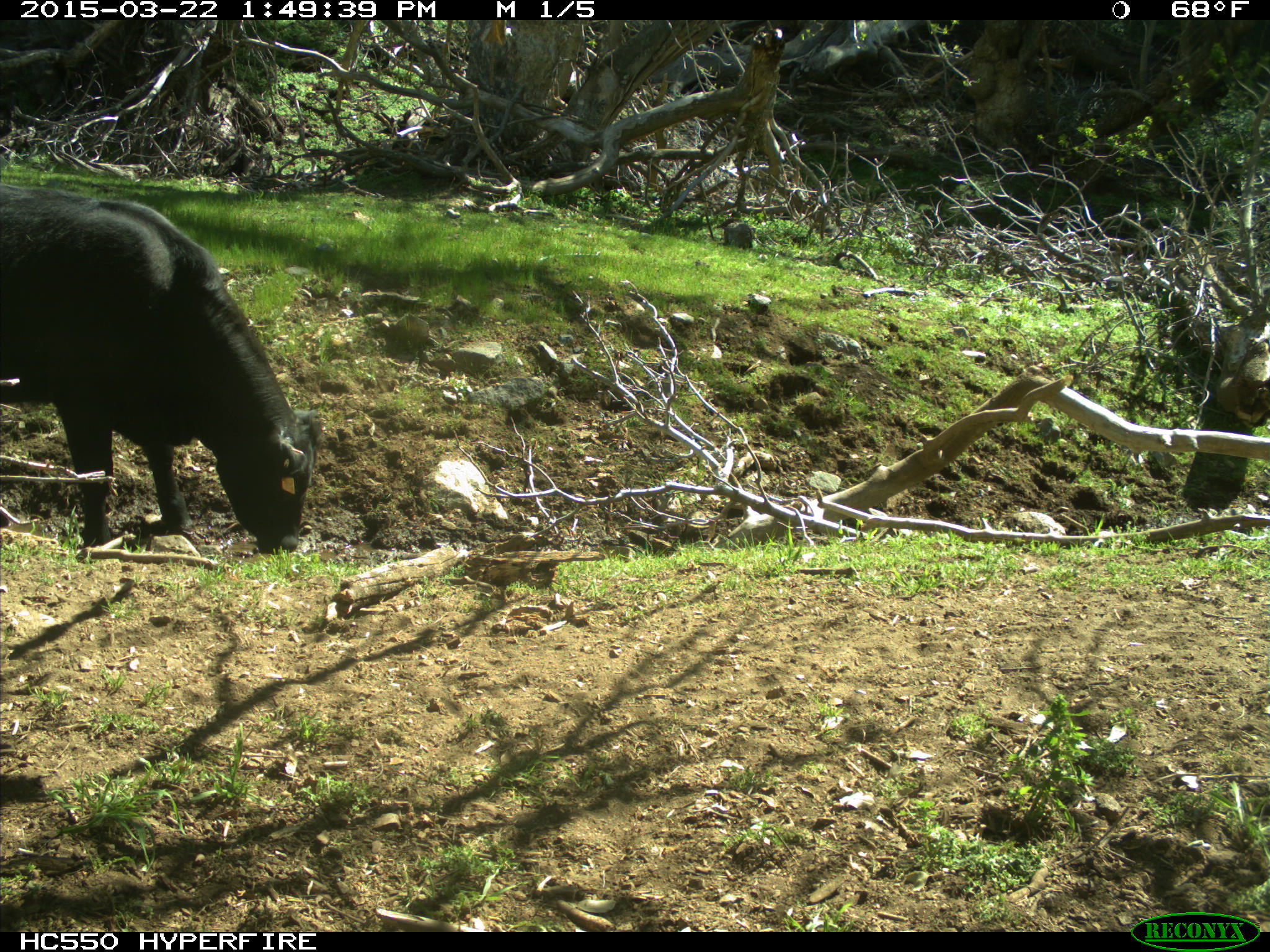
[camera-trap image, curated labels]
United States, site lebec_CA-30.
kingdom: Animalia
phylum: Chordata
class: Mammalia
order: Artiodactyla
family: Bovidae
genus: Bos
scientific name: Bos taurus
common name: domestic cow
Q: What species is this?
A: Bos taurus (domestic cow).